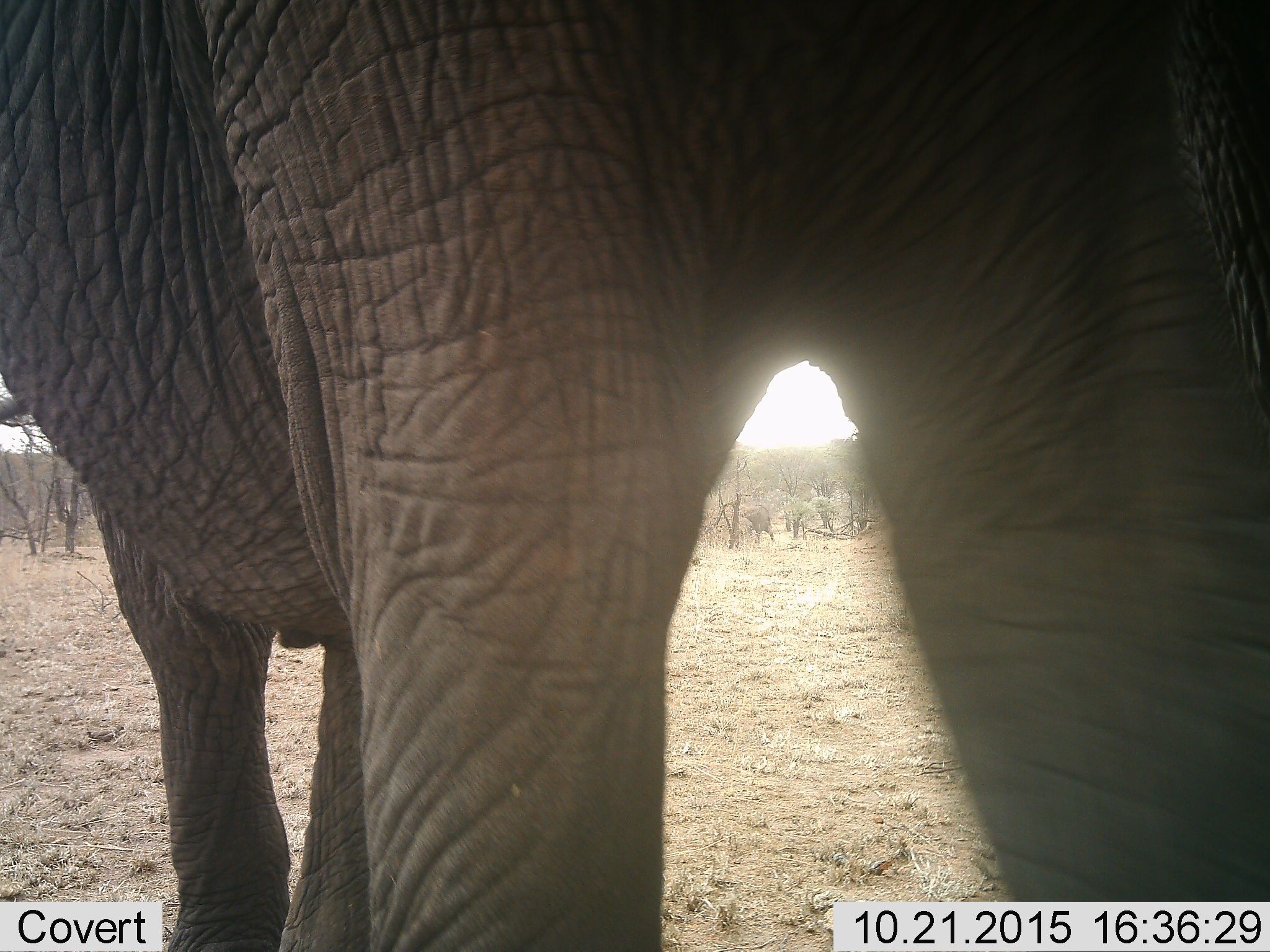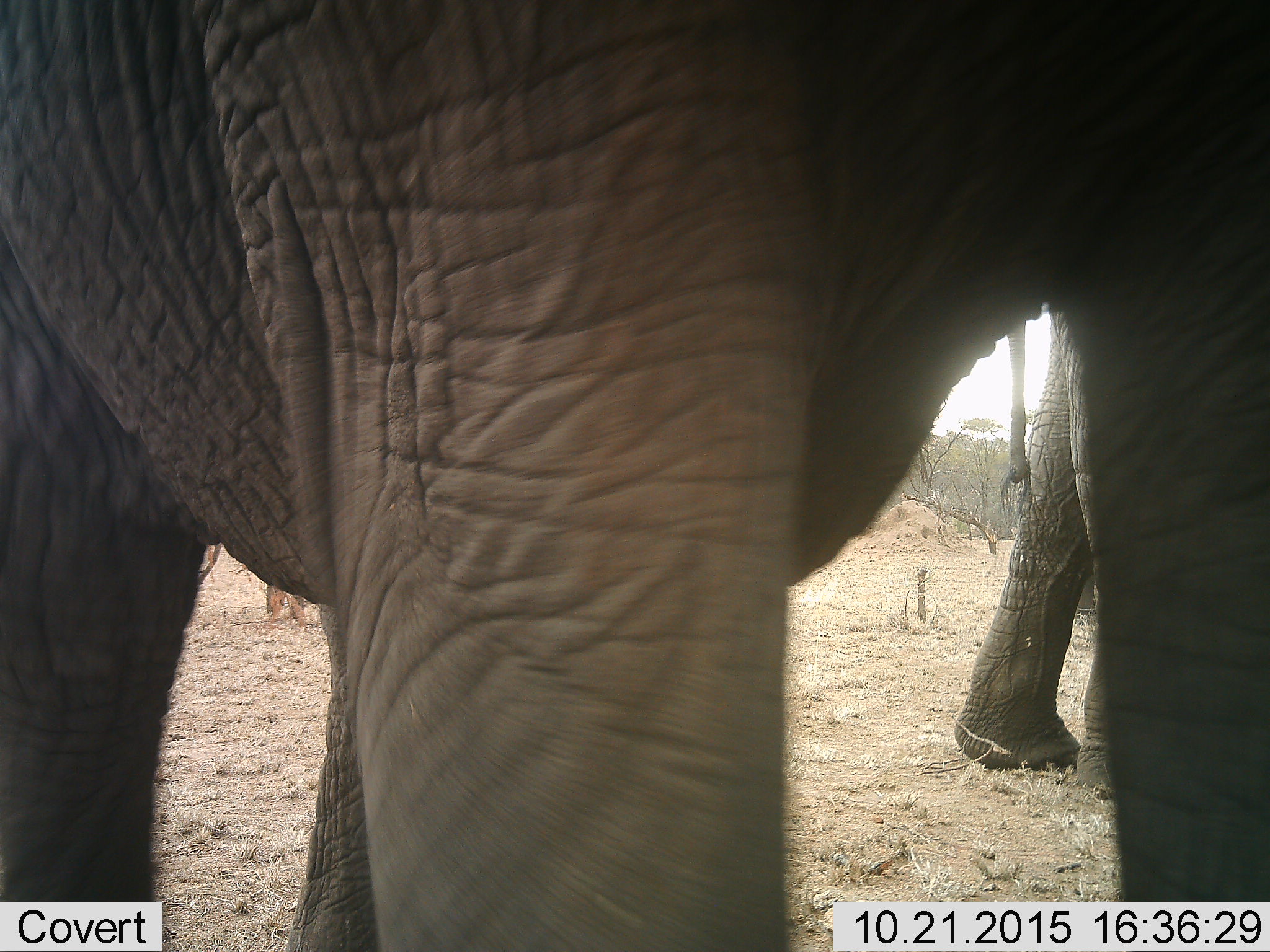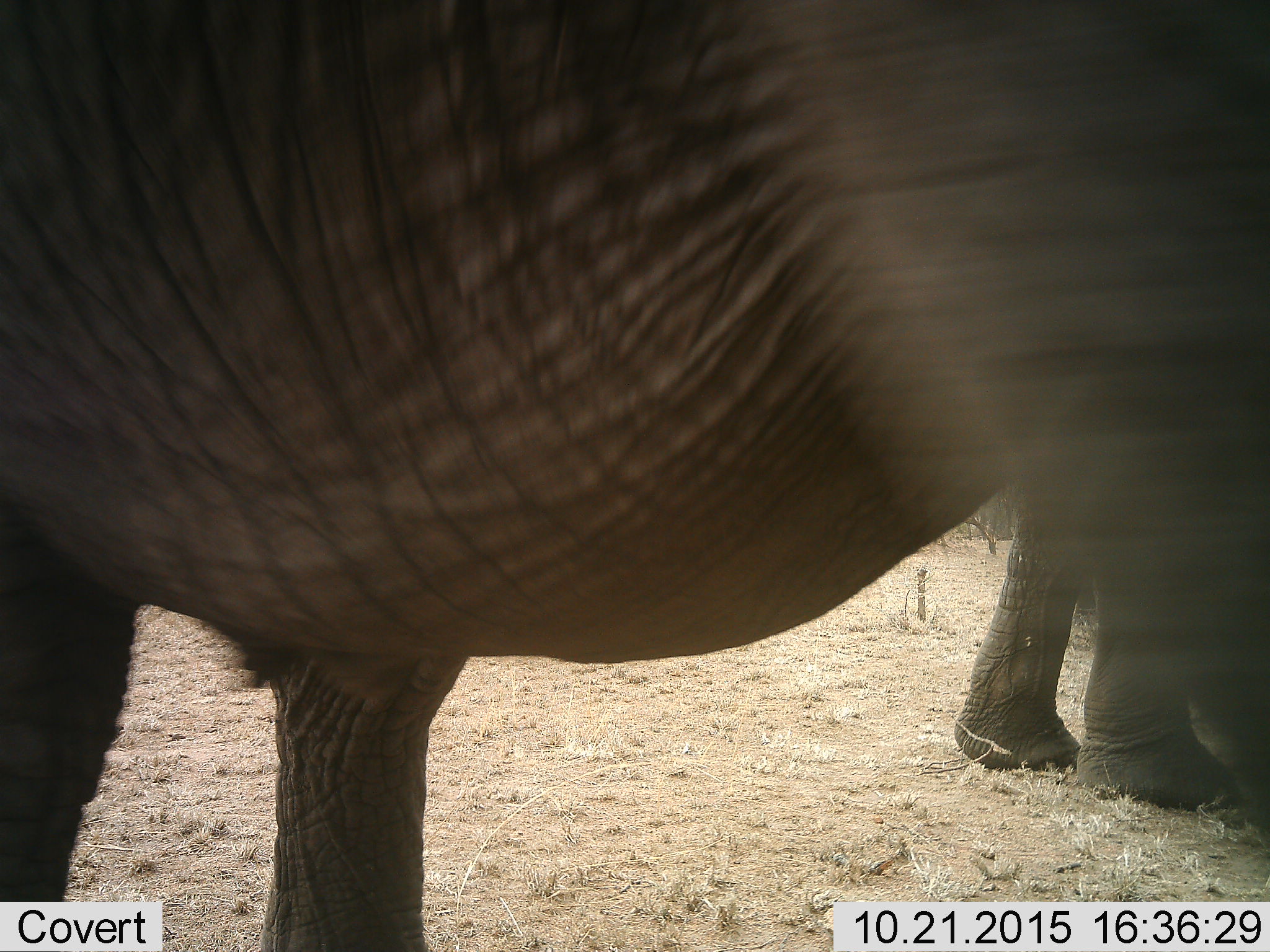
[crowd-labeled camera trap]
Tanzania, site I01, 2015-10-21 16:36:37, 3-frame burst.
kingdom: Animalia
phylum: Chordata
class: Mammalia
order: Proboscidea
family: Elephantidae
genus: Loxodonta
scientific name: Loxodonta africana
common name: african bush elephant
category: elephant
Elephant (african bush elephant) (Loxodonta africana), count 3. Behavior (volunteer vote fractions): standing 30%, resting 0%, moving 80%, interacting 0%. Young present (vote fraction): 0%. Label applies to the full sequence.